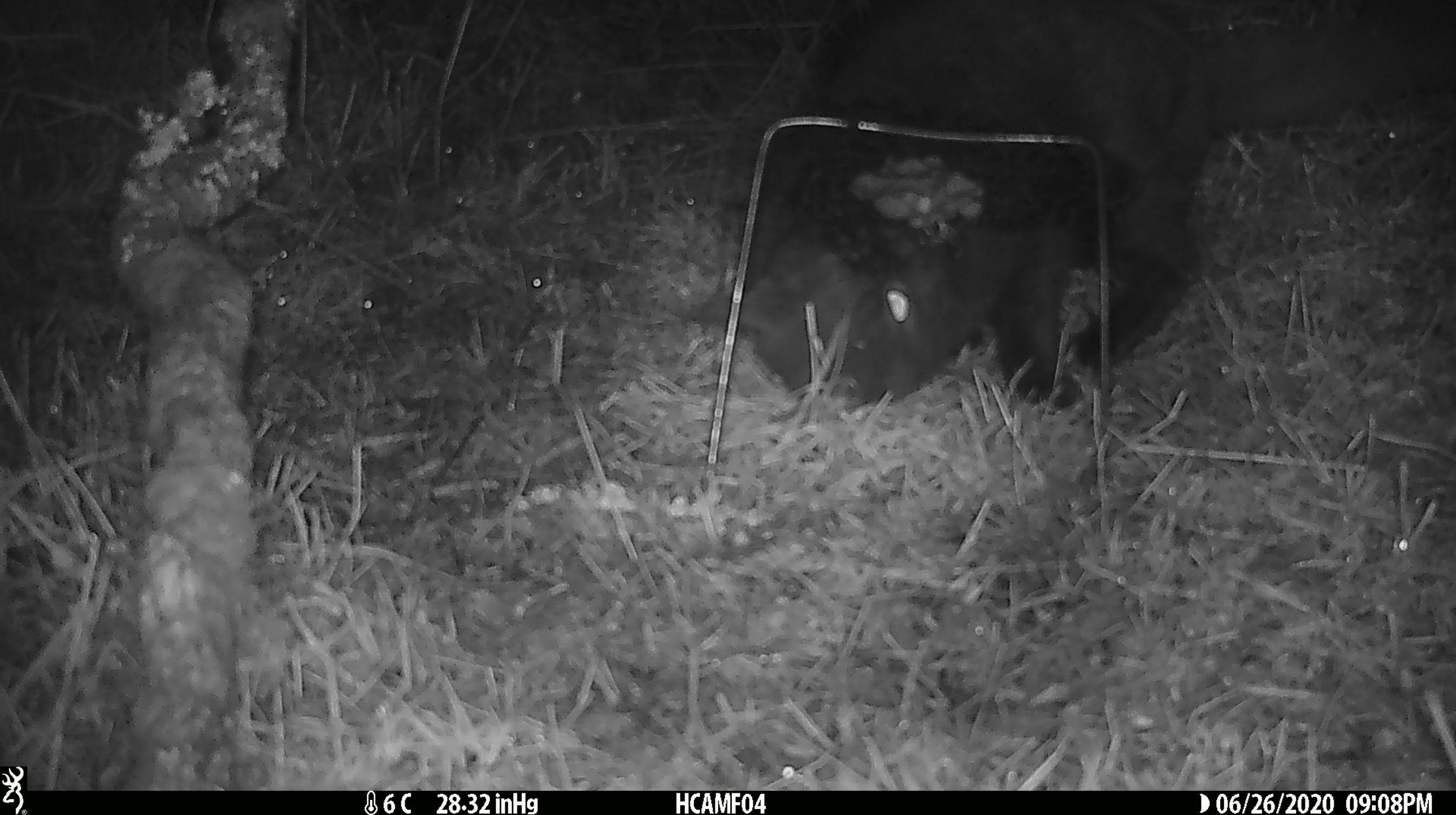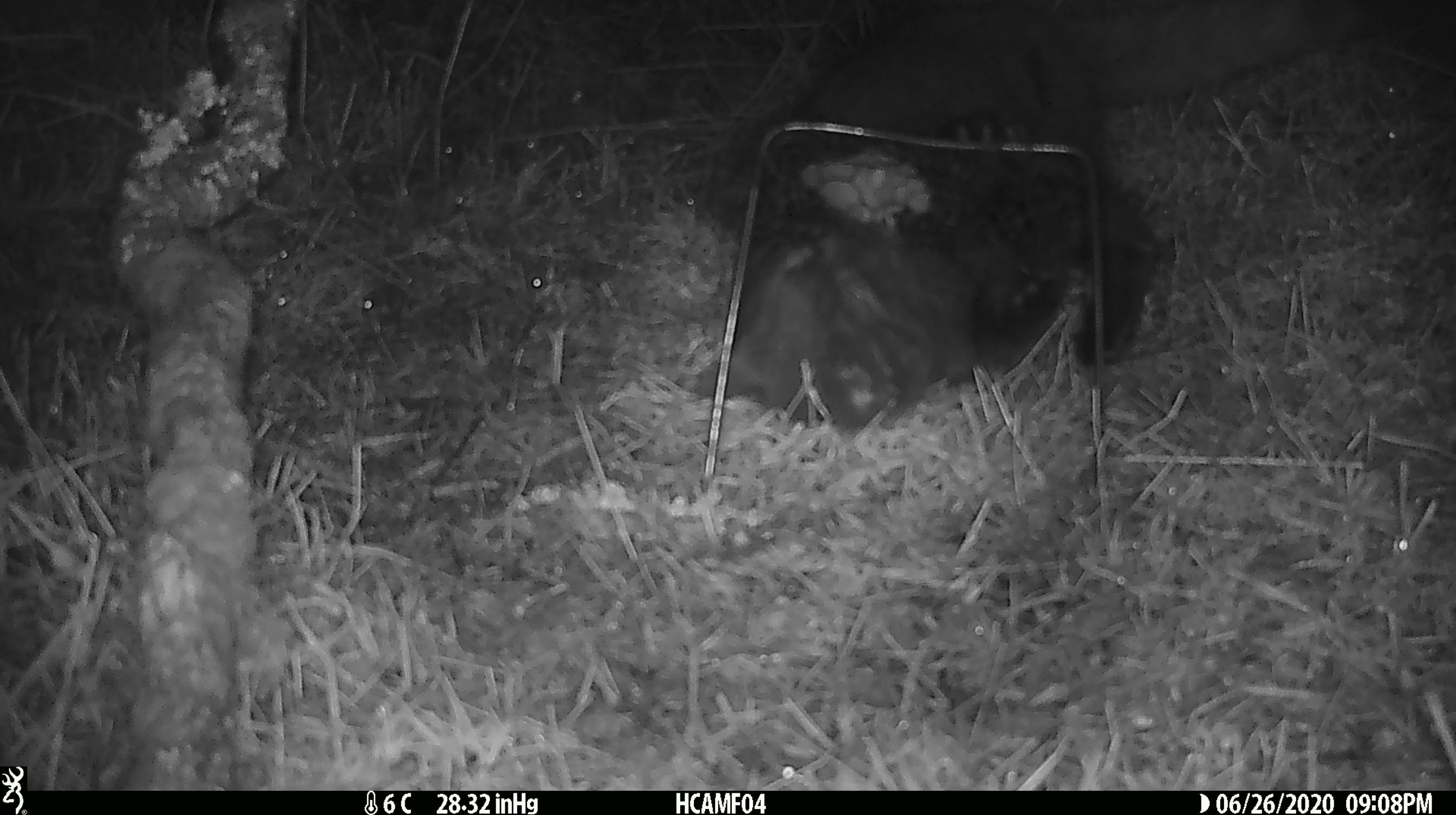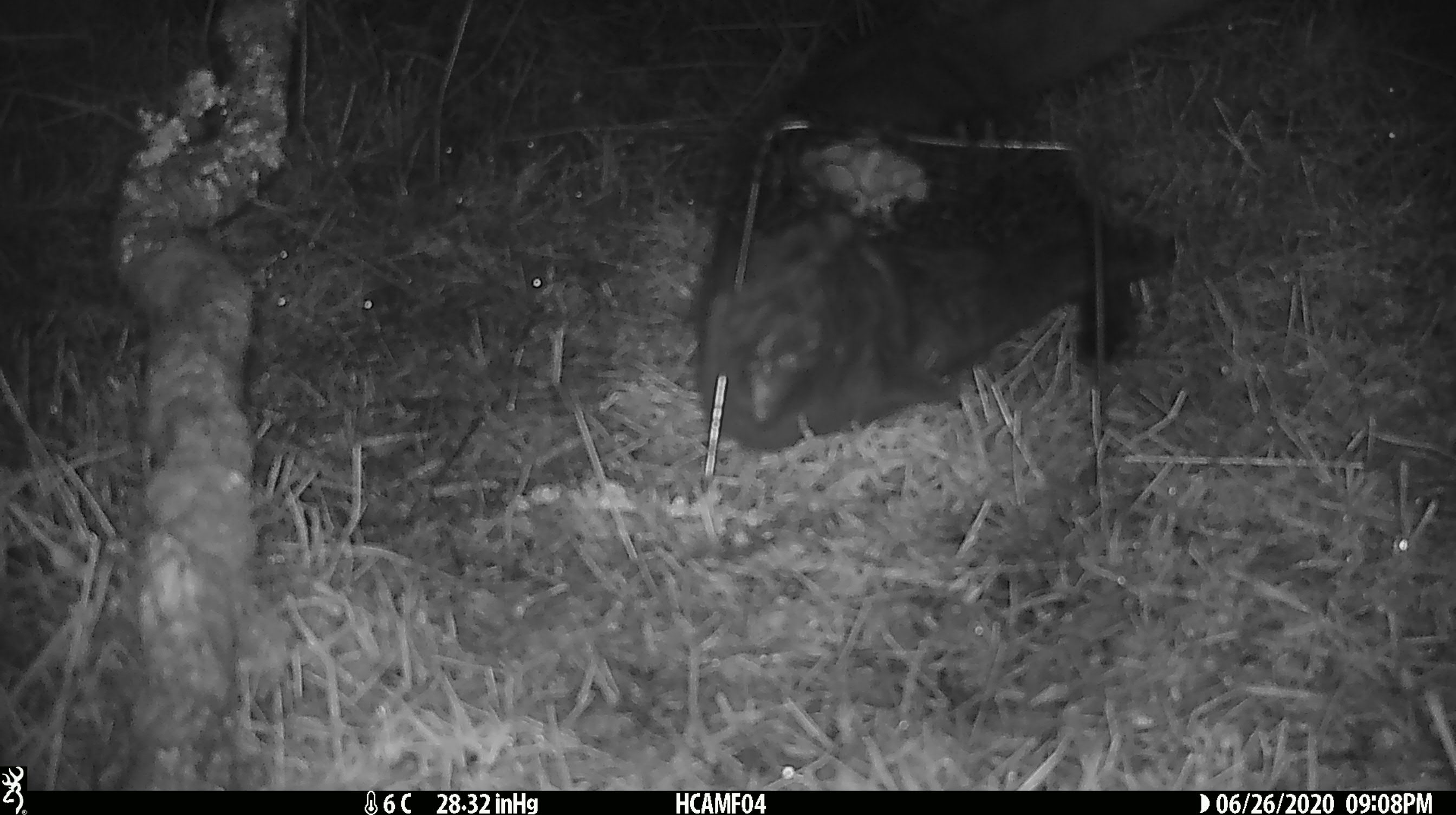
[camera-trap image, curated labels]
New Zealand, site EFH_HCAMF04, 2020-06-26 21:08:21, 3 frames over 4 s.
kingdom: Animalia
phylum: Chordata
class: Mammalia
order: Carnivora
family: Felidae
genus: Felis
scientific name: Felis catus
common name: domestic cat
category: cat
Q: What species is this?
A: Cat (domestic cat) (Felis catus).